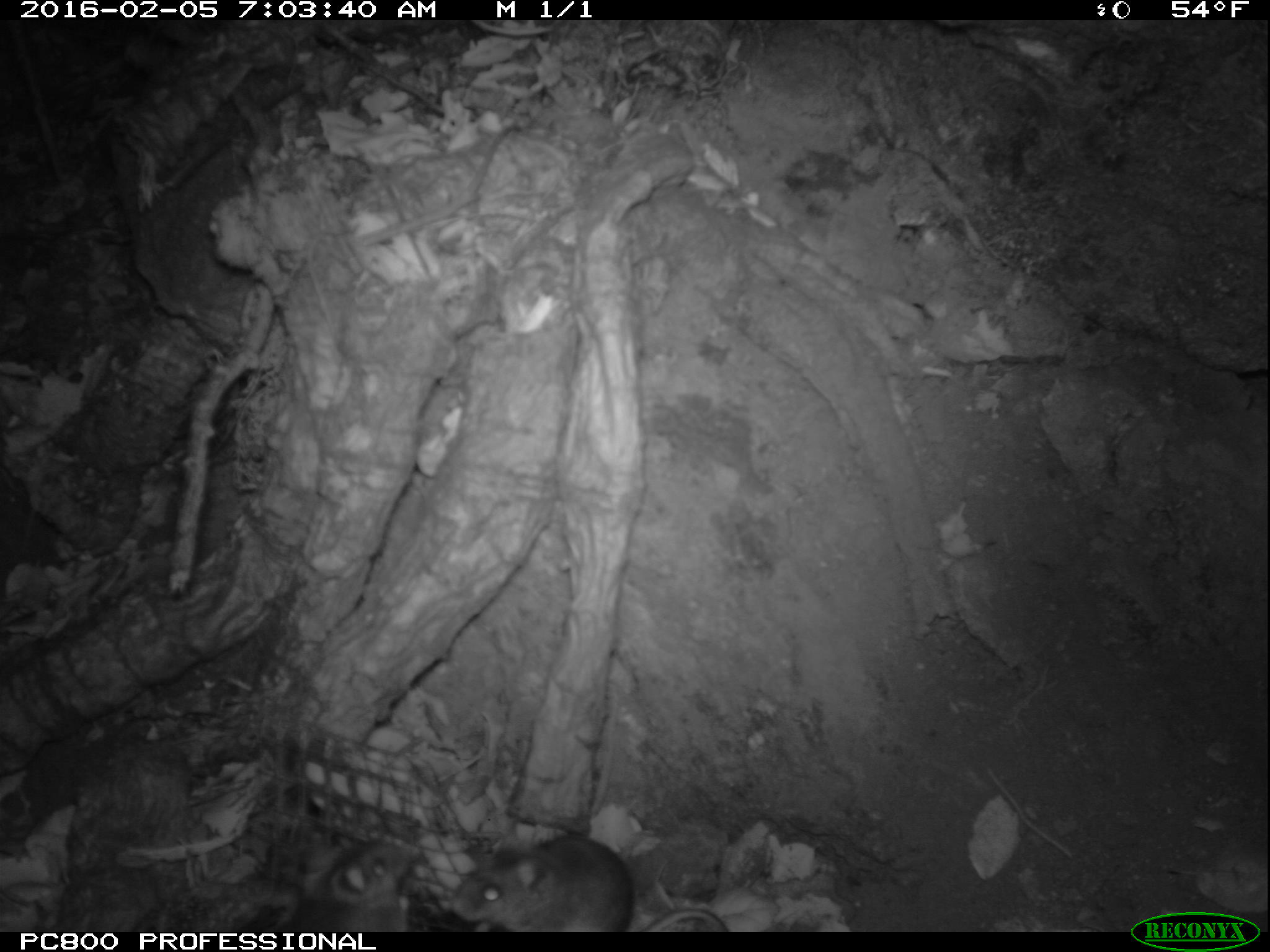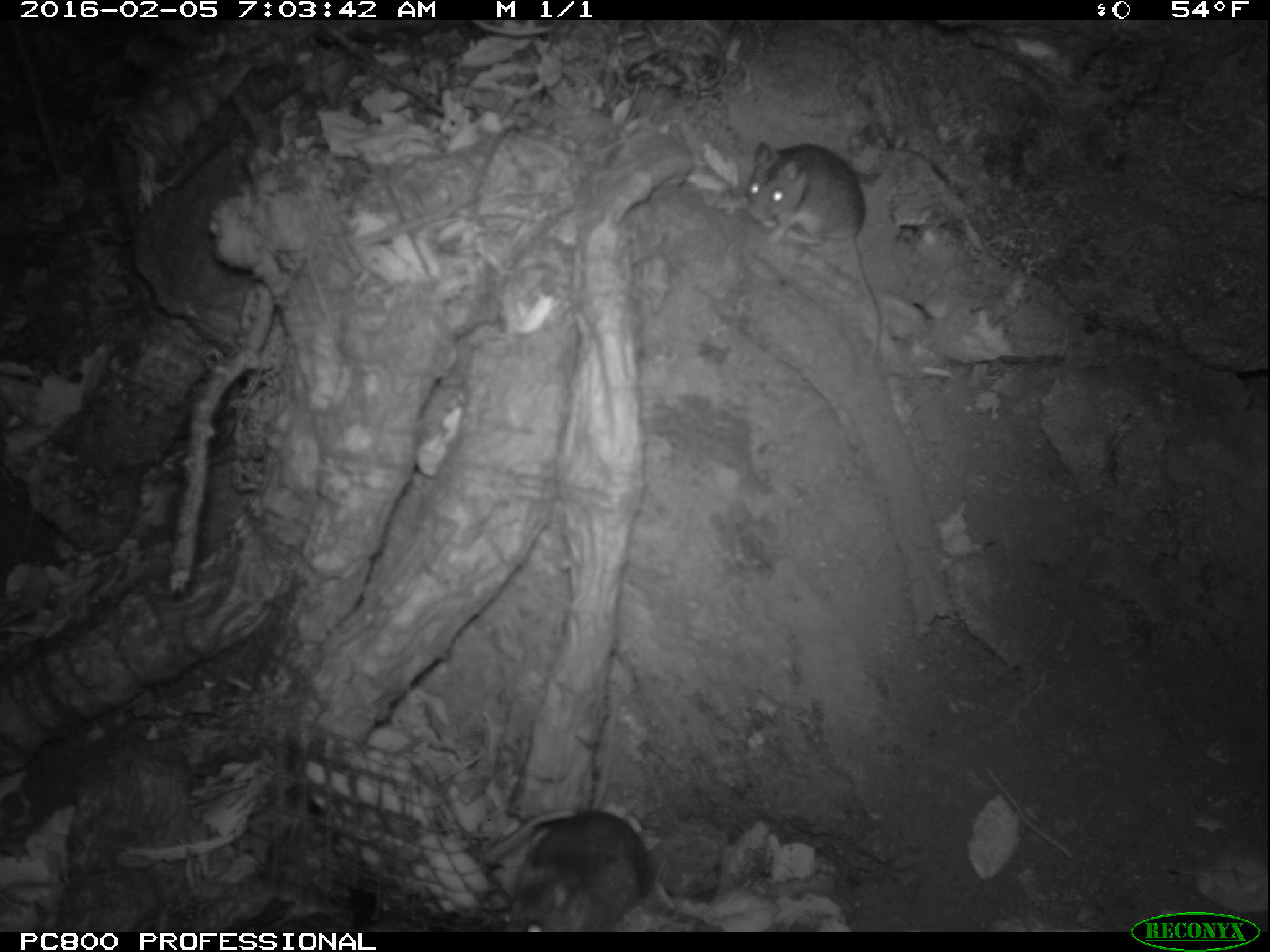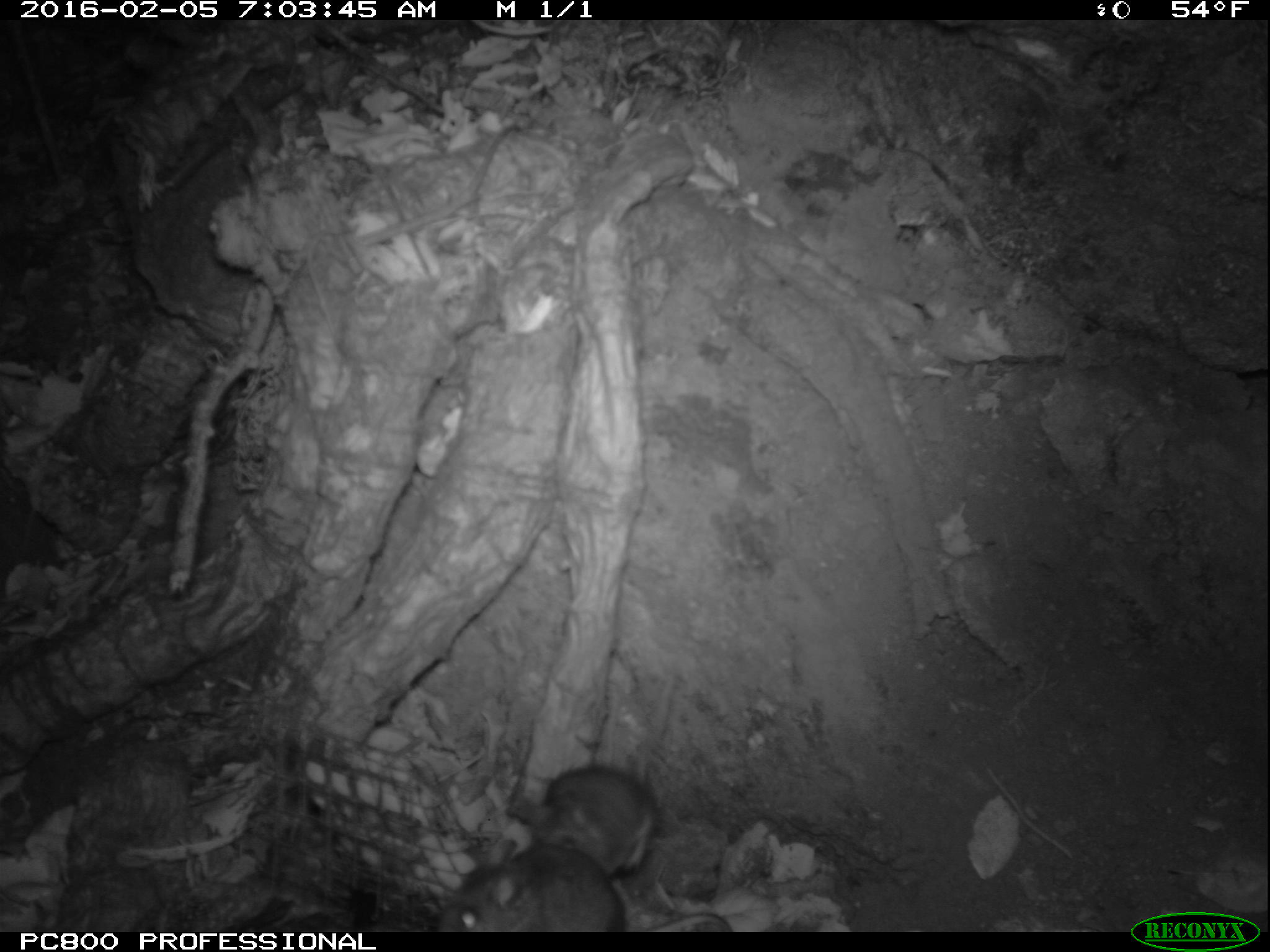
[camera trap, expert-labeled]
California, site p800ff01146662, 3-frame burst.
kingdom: Animalia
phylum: Chordata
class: Mammalia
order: Rodentia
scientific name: Rodentia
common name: rodent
Rodent (Rodentia).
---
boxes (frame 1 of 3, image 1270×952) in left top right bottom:
rodent: 453 835 727 931; 273 841 411 932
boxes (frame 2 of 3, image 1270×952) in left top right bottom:
rodent: 745 143 883 359; 484 807 651 932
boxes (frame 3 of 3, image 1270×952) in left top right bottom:
rodent: 427 849 736 930; 528 767 653 872